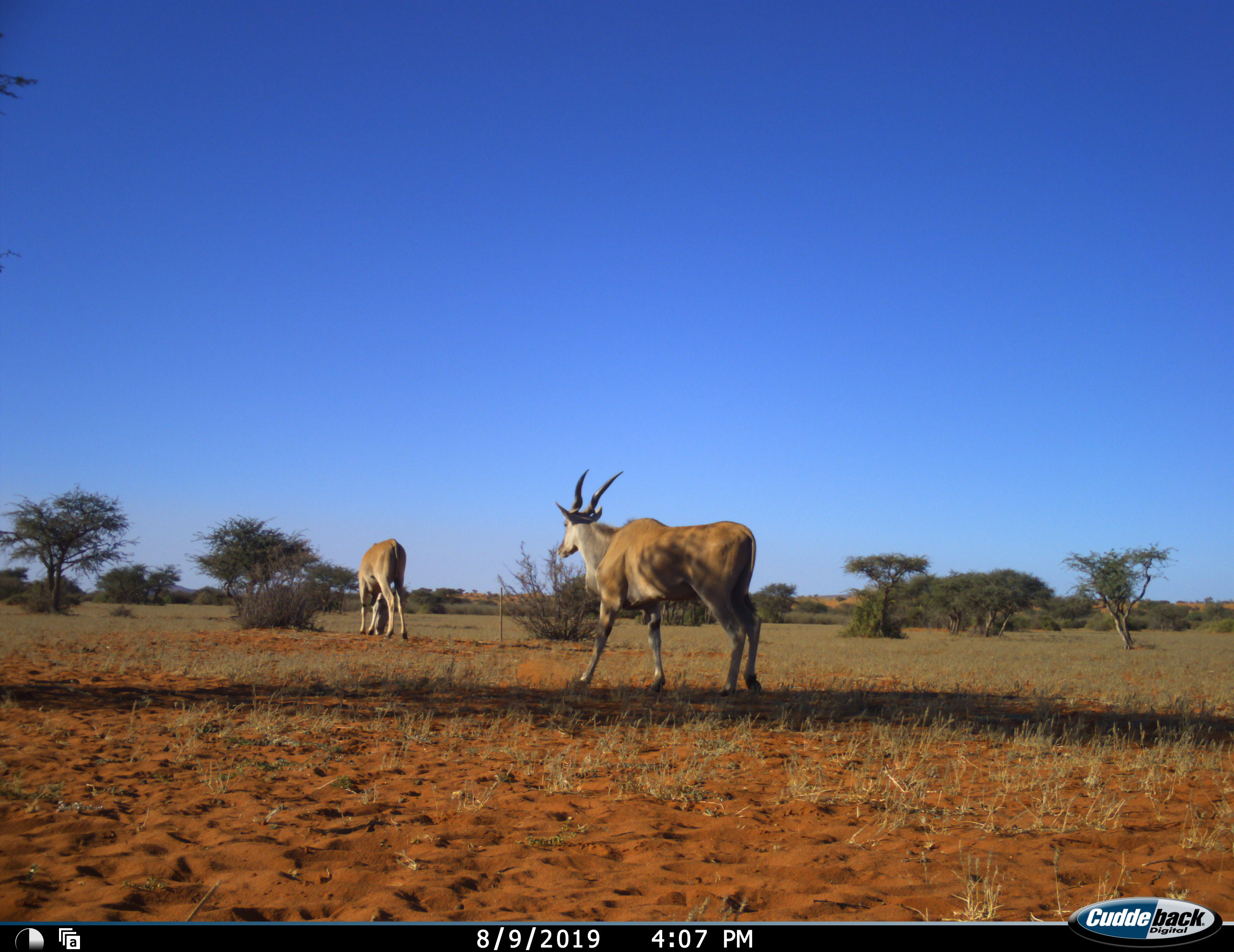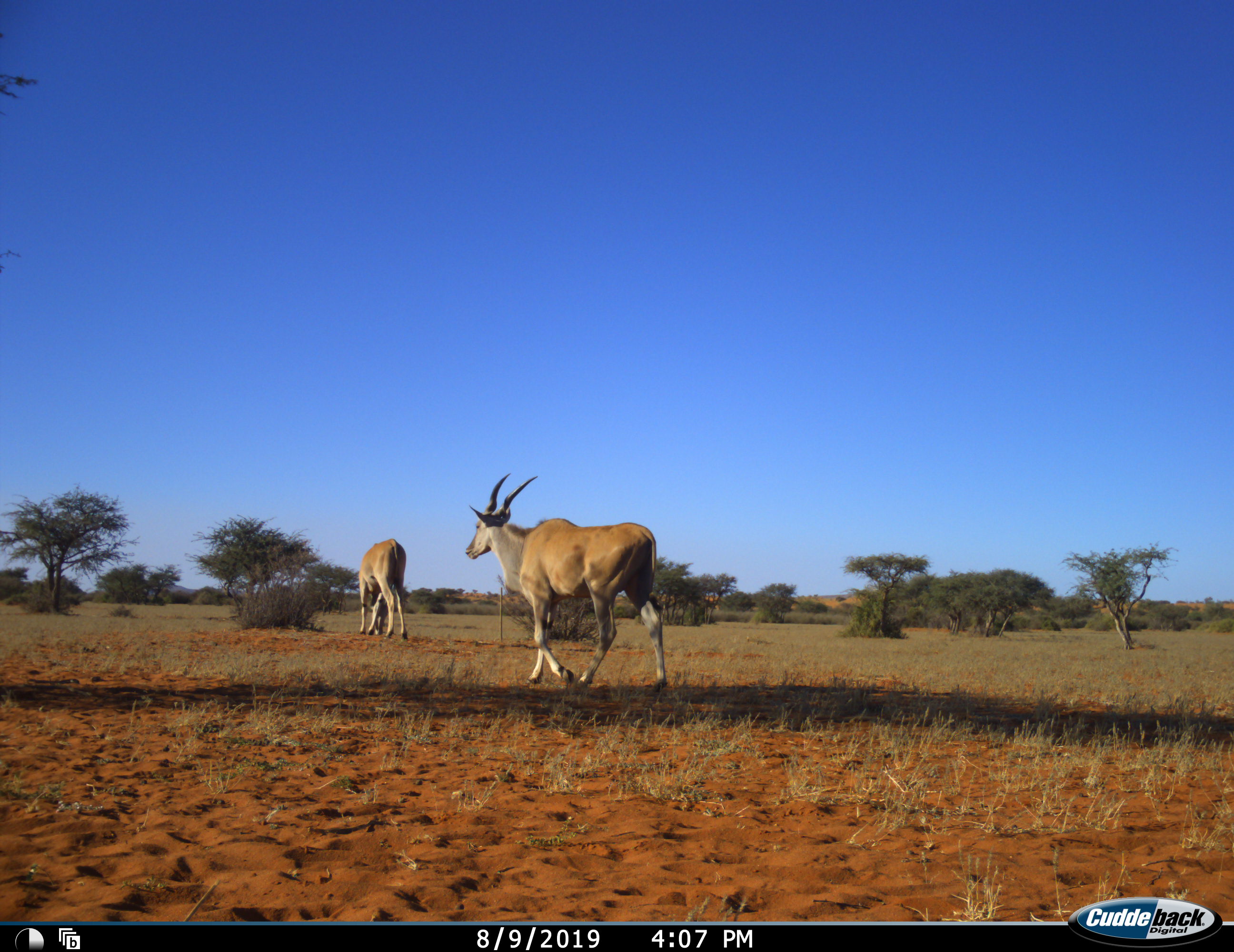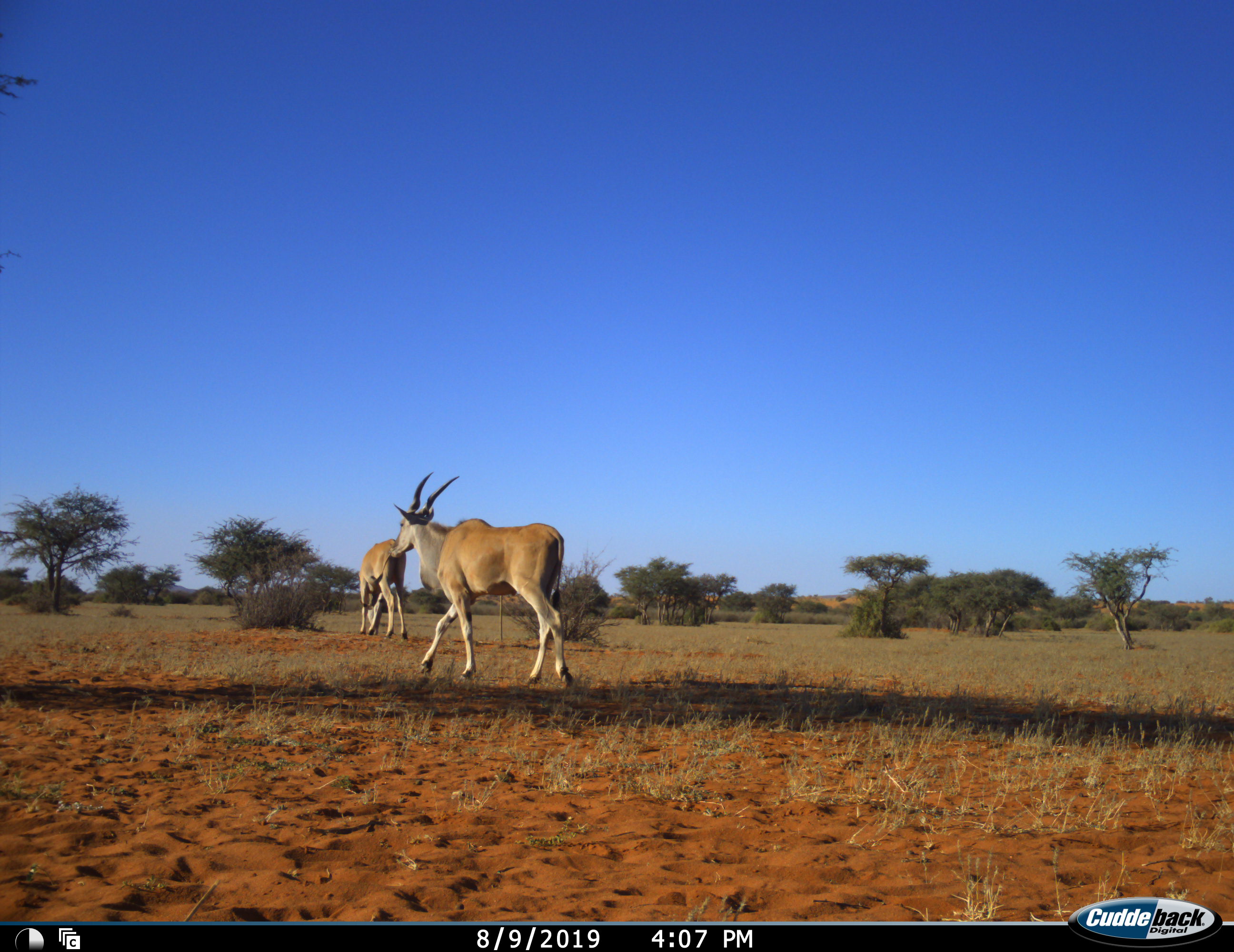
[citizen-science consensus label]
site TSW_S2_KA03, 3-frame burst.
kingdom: Animalia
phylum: Chordata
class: Mammalia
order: Artiodactyla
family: Bovidae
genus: Tragelaphus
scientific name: Tragelaphus oryx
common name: eland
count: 2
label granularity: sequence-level